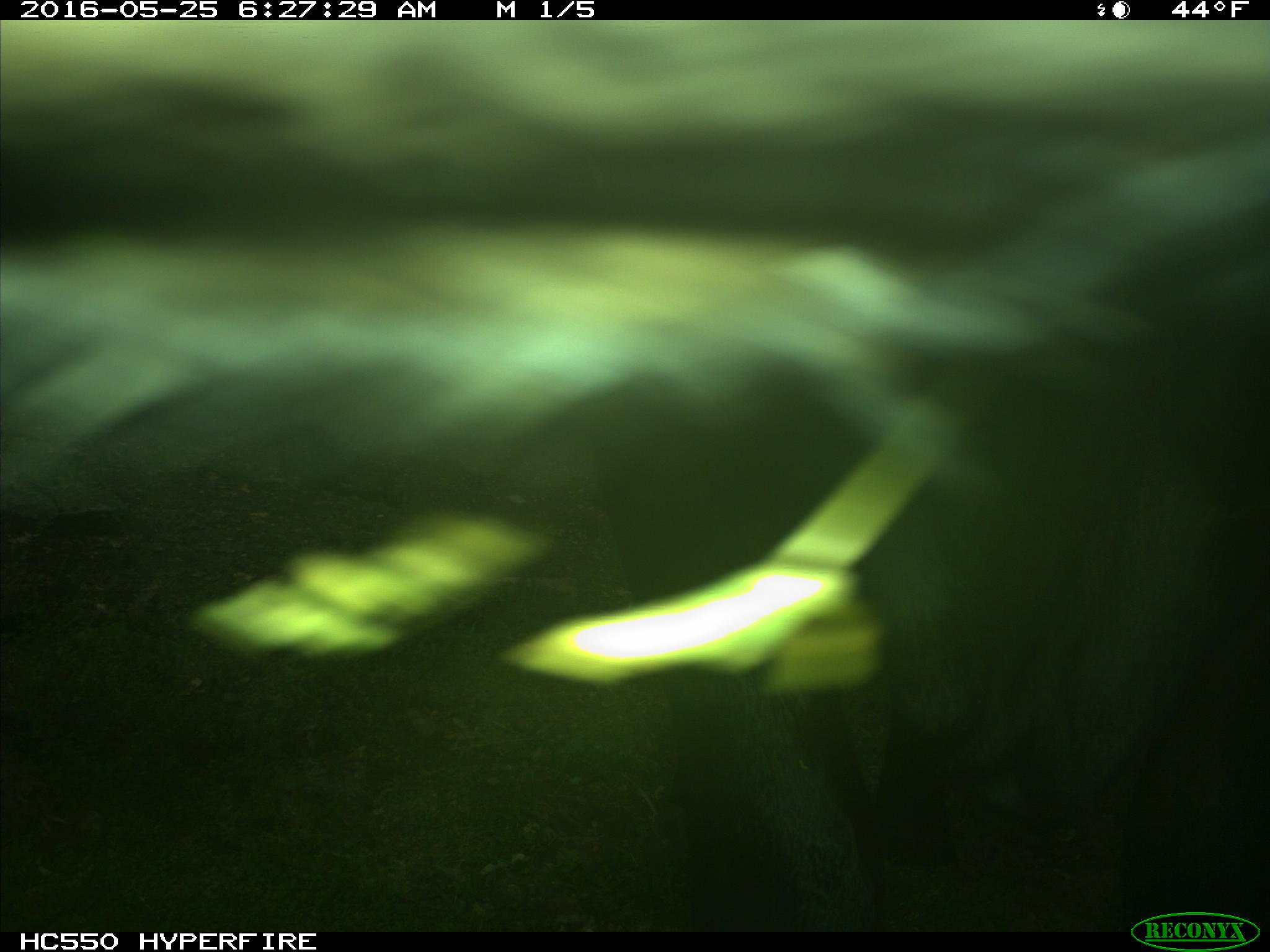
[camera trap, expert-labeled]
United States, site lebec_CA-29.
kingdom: Animalia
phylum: Chordata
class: Mammalia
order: Artiodactyla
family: Bovidae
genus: Bos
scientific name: Bos taurus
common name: domestic cow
Bos taurus (domestic cow).